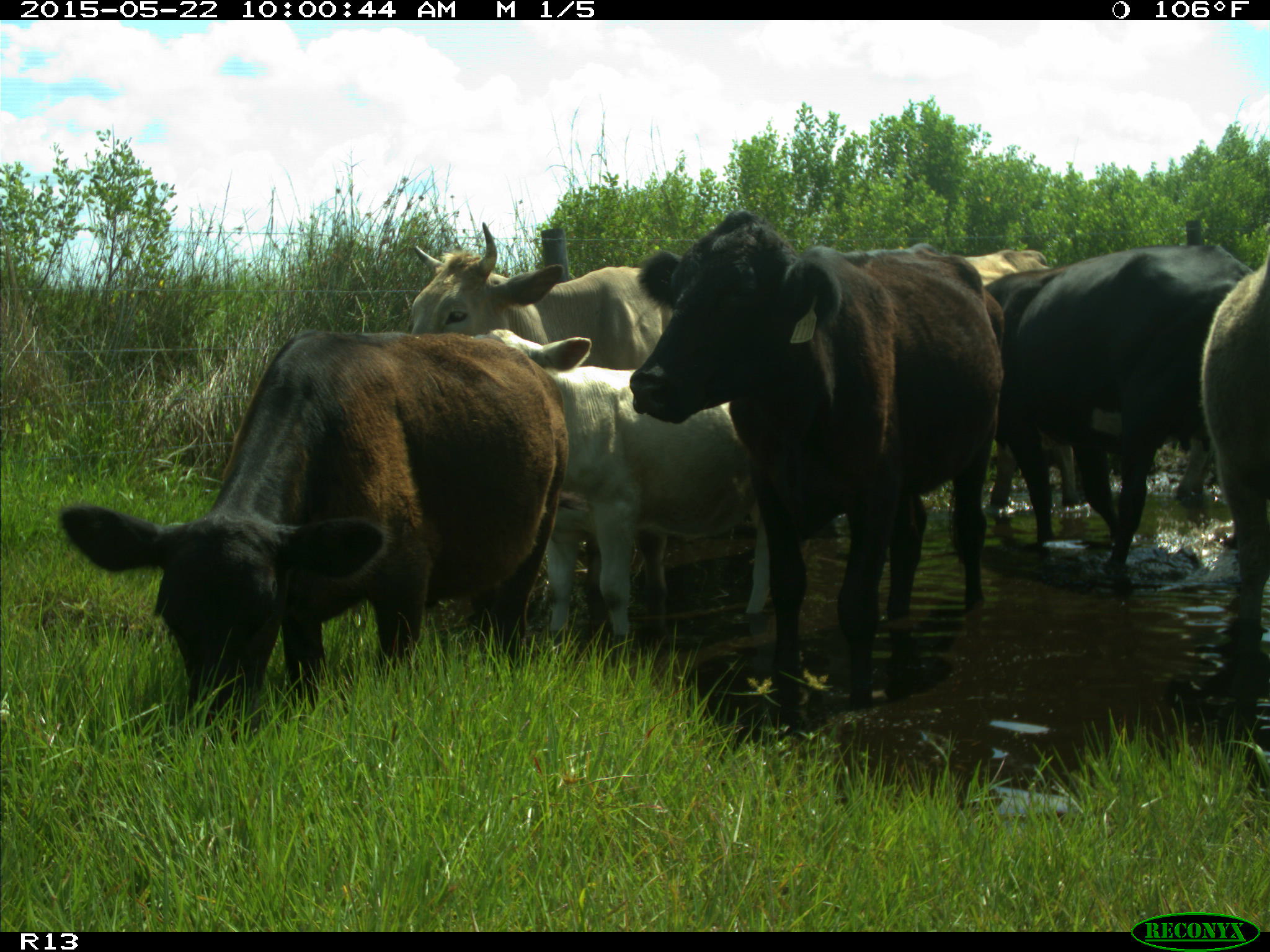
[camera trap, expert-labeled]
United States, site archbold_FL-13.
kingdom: Animalia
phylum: Chordata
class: Mammalia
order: Artiodactyla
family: Bovidae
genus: Bos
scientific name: Bos taurus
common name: domestic cow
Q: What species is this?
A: Bos taurus (domestic cow).